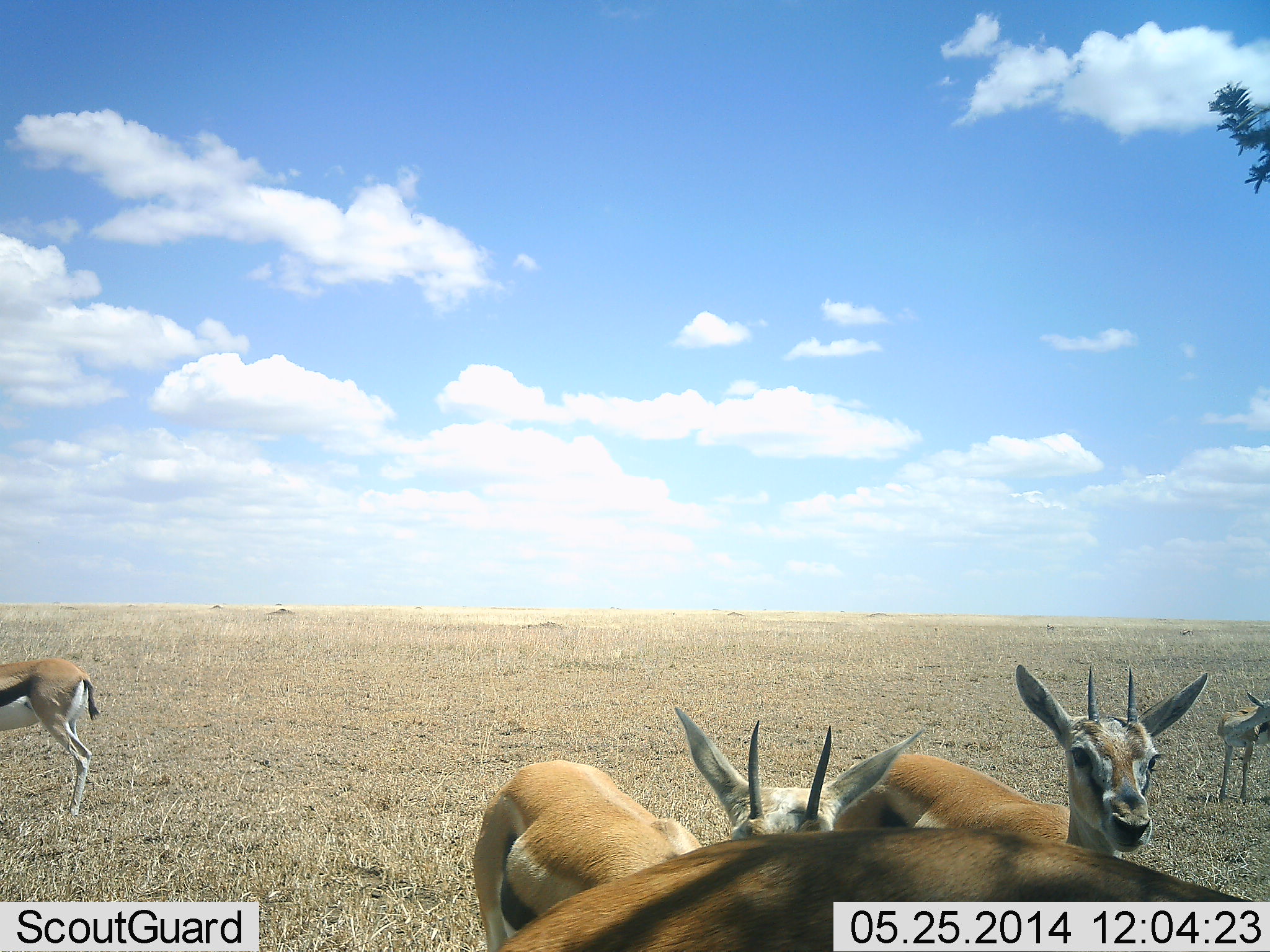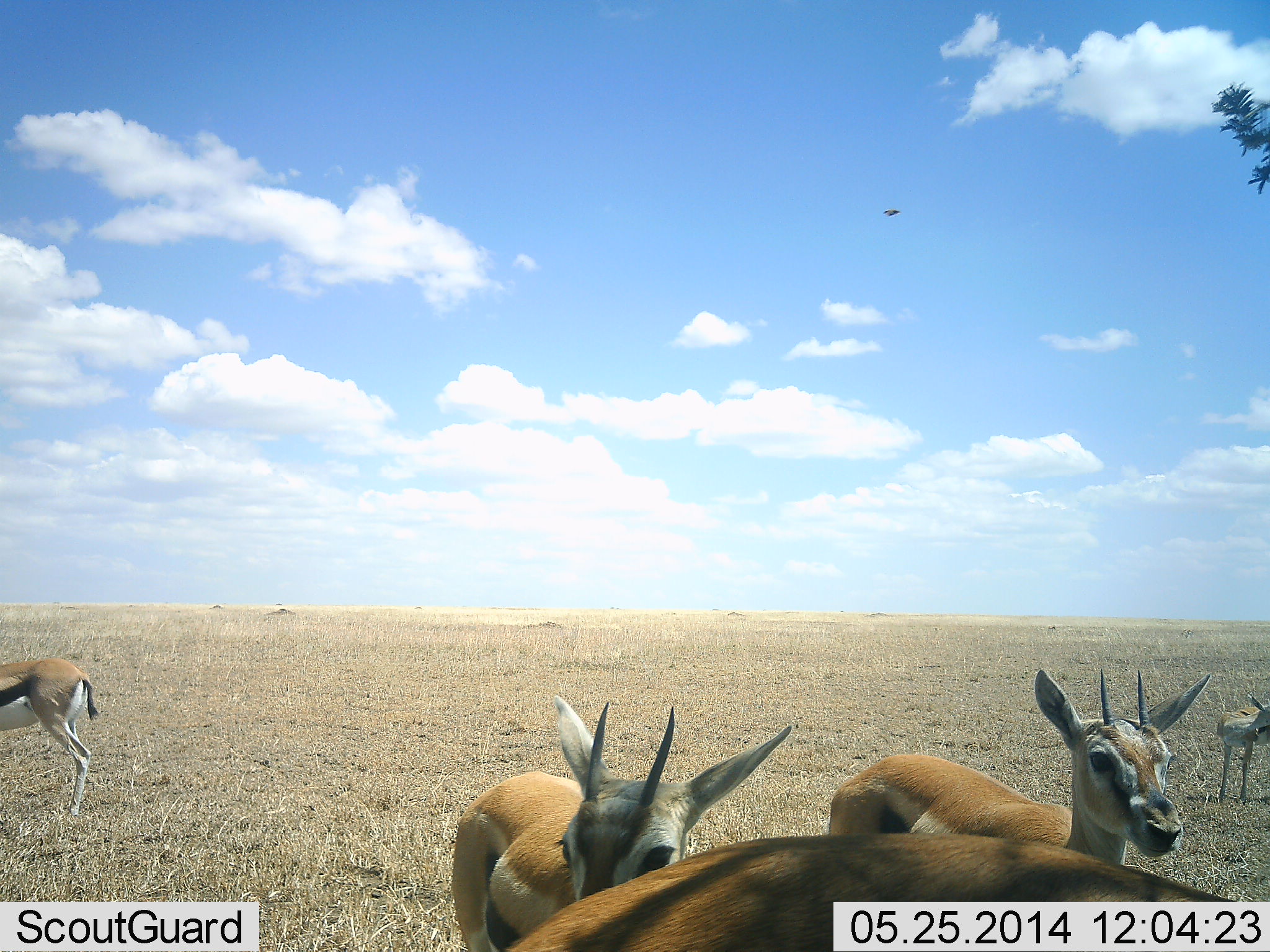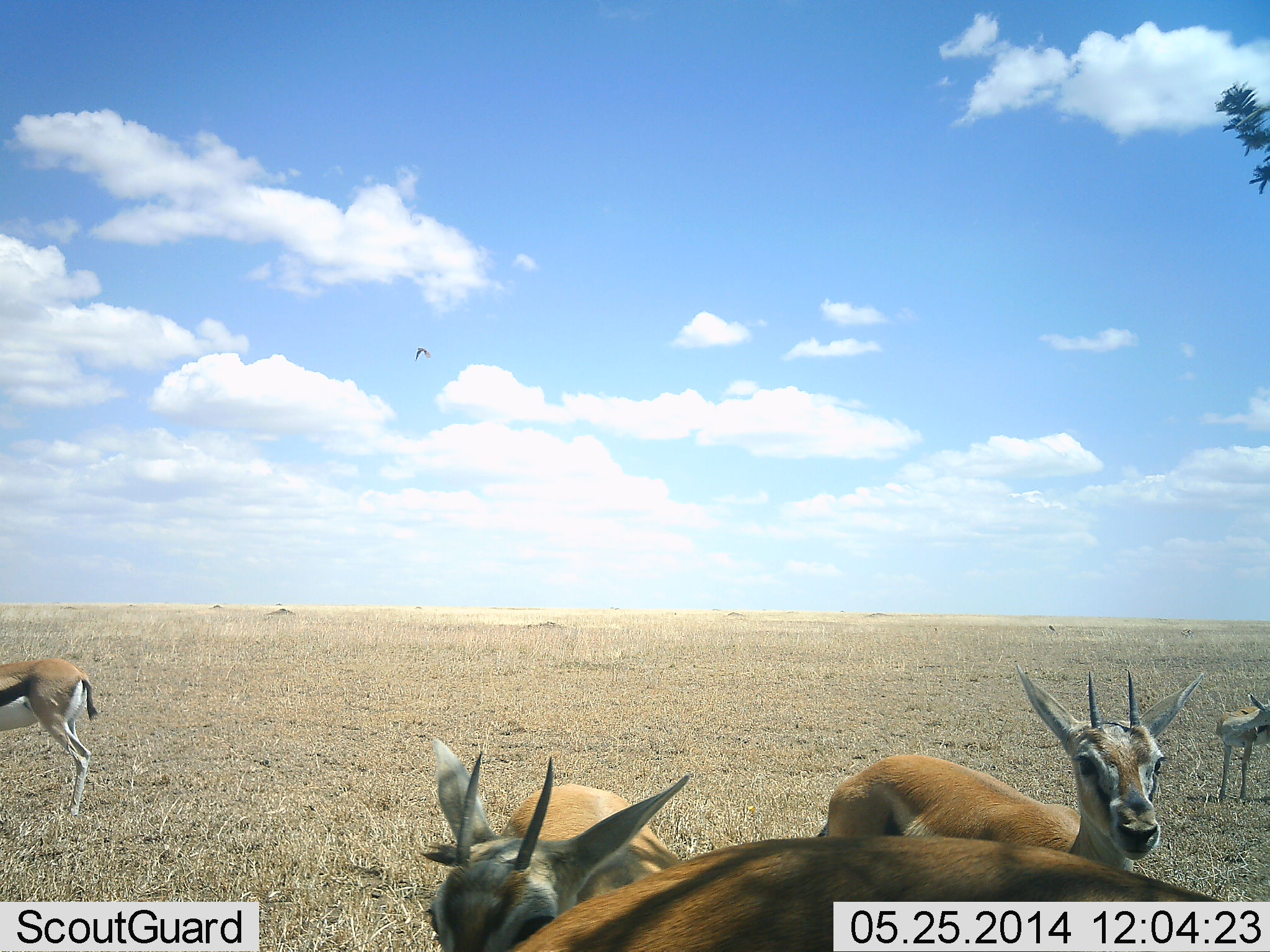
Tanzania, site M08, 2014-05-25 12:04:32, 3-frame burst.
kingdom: Animalia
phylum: Chordata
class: Mammalia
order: Artiodactyla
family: Bovidae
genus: Eudorcas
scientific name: Eudorcas thomsonii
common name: thomson's gazelle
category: gazellethomsons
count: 5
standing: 100%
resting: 0%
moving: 18%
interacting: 9%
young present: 0%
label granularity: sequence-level